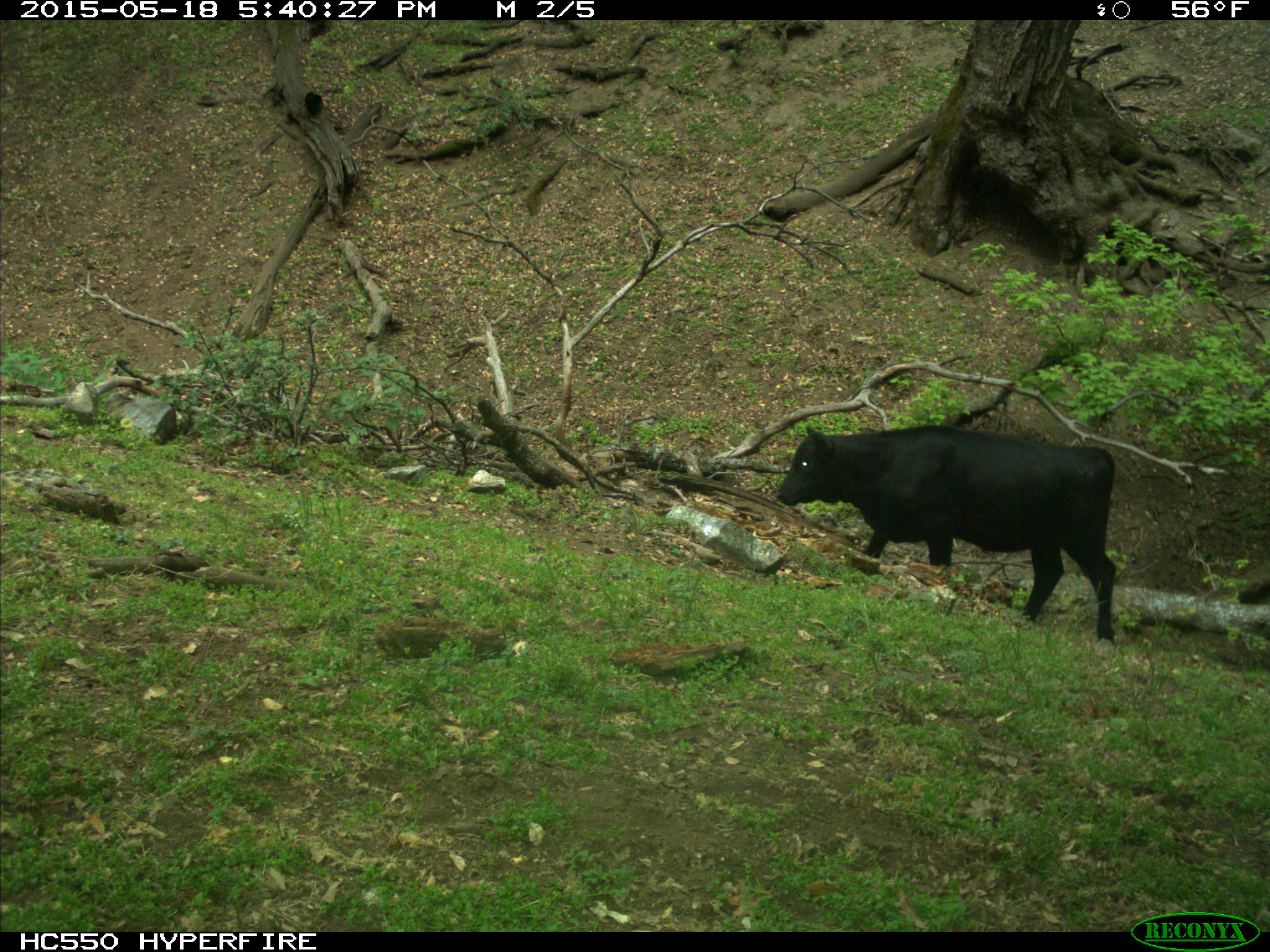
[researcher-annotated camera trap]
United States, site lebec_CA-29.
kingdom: Animalia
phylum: Chordata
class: Mammalia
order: Artiodactyla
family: Bovidae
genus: Bos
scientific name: Bos taurus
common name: domestic cow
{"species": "Bos taurus (domestic cow)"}